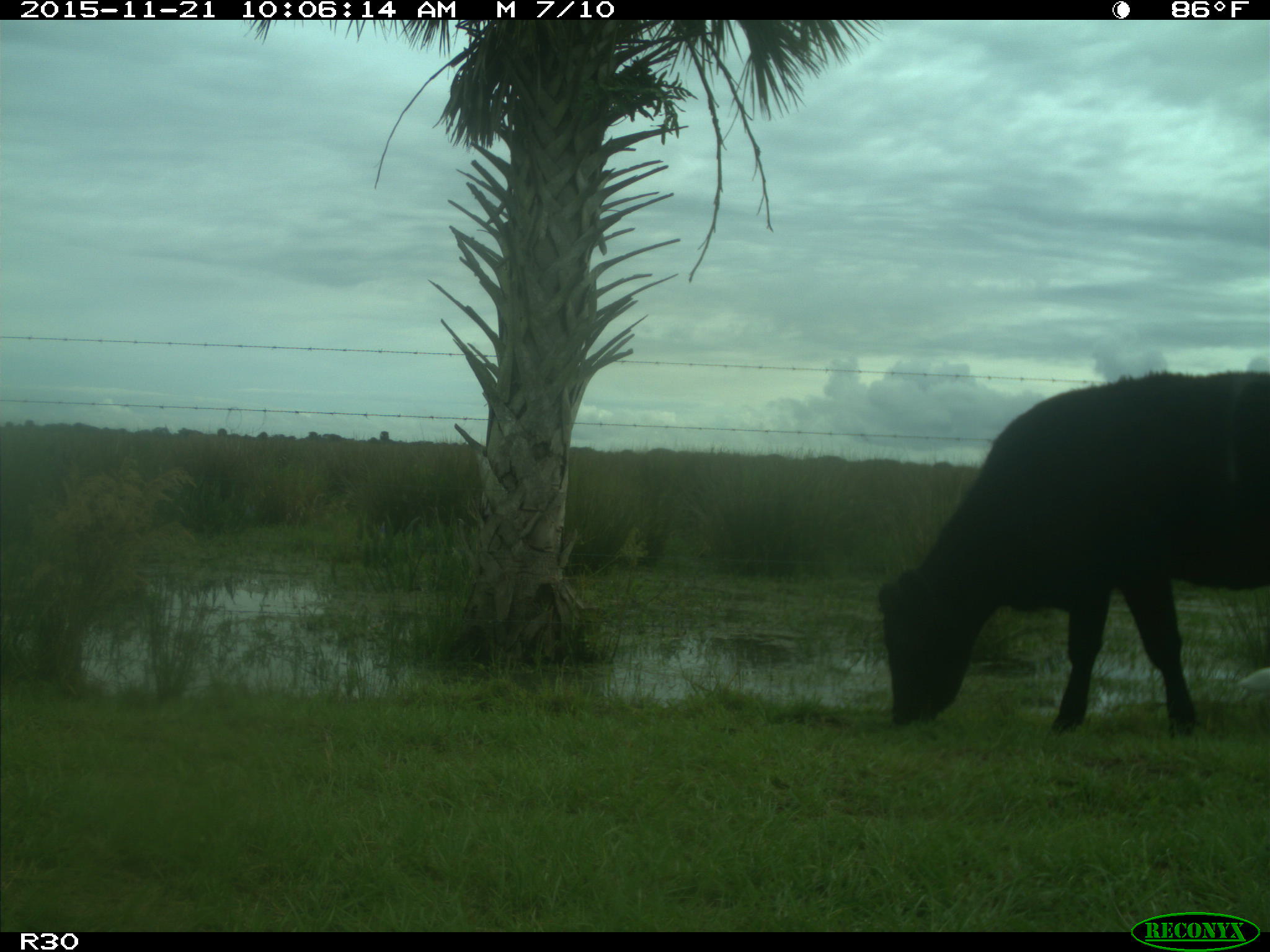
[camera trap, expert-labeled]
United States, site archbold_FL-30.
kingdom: Animalia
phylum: Chordata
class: Mammalia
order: Artiodactyla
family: Bovidae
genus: Bos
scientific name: Bos taurus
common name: domestic cow